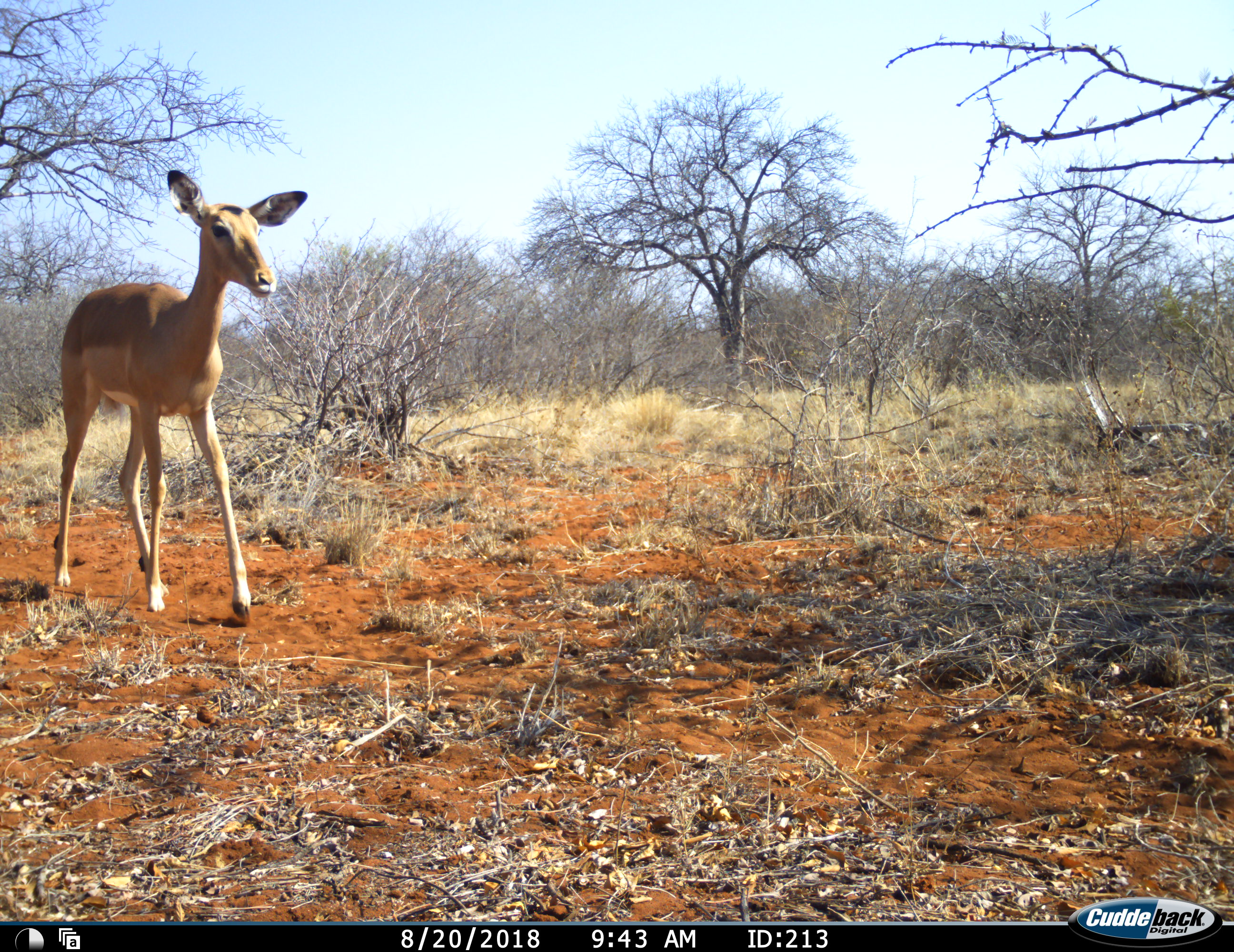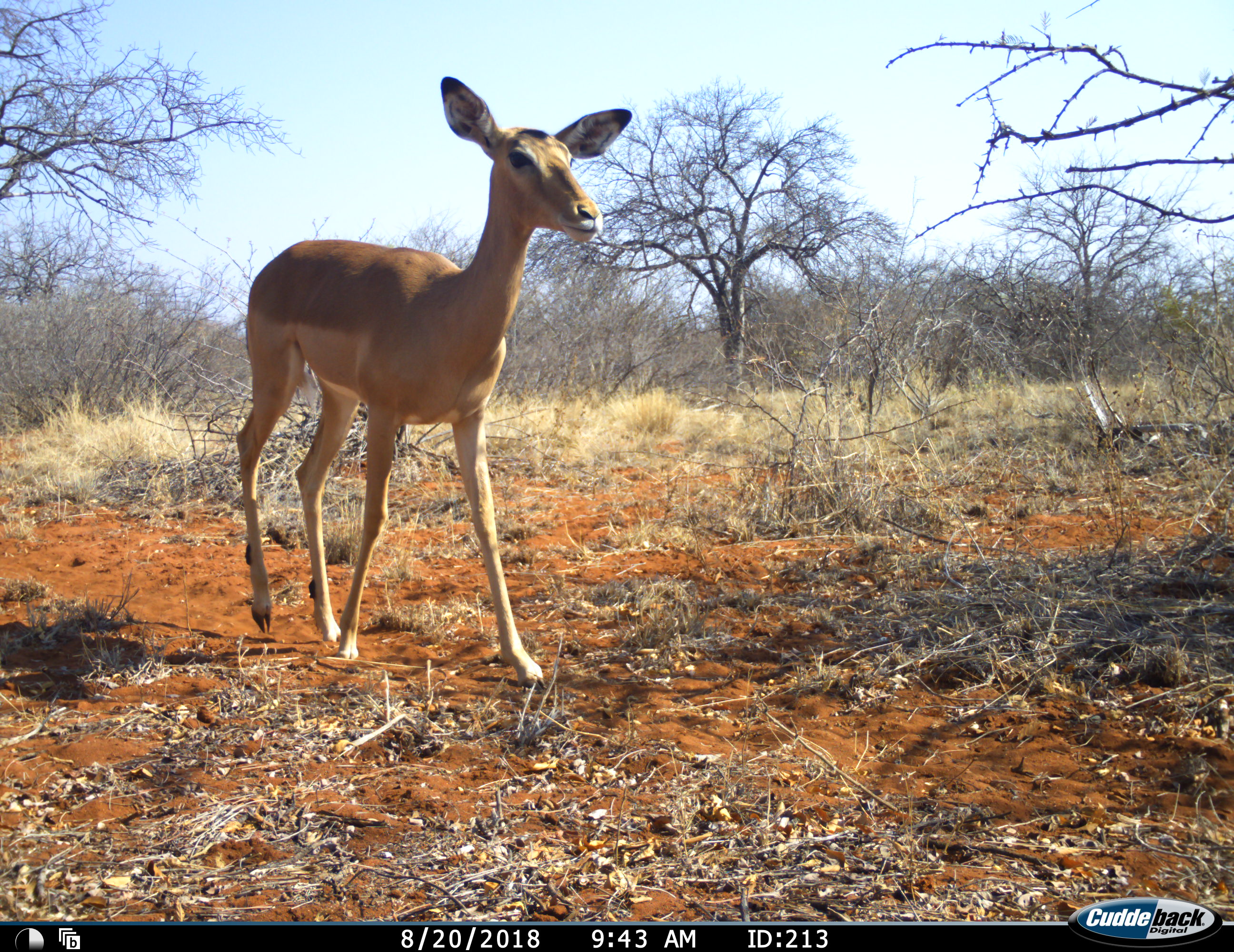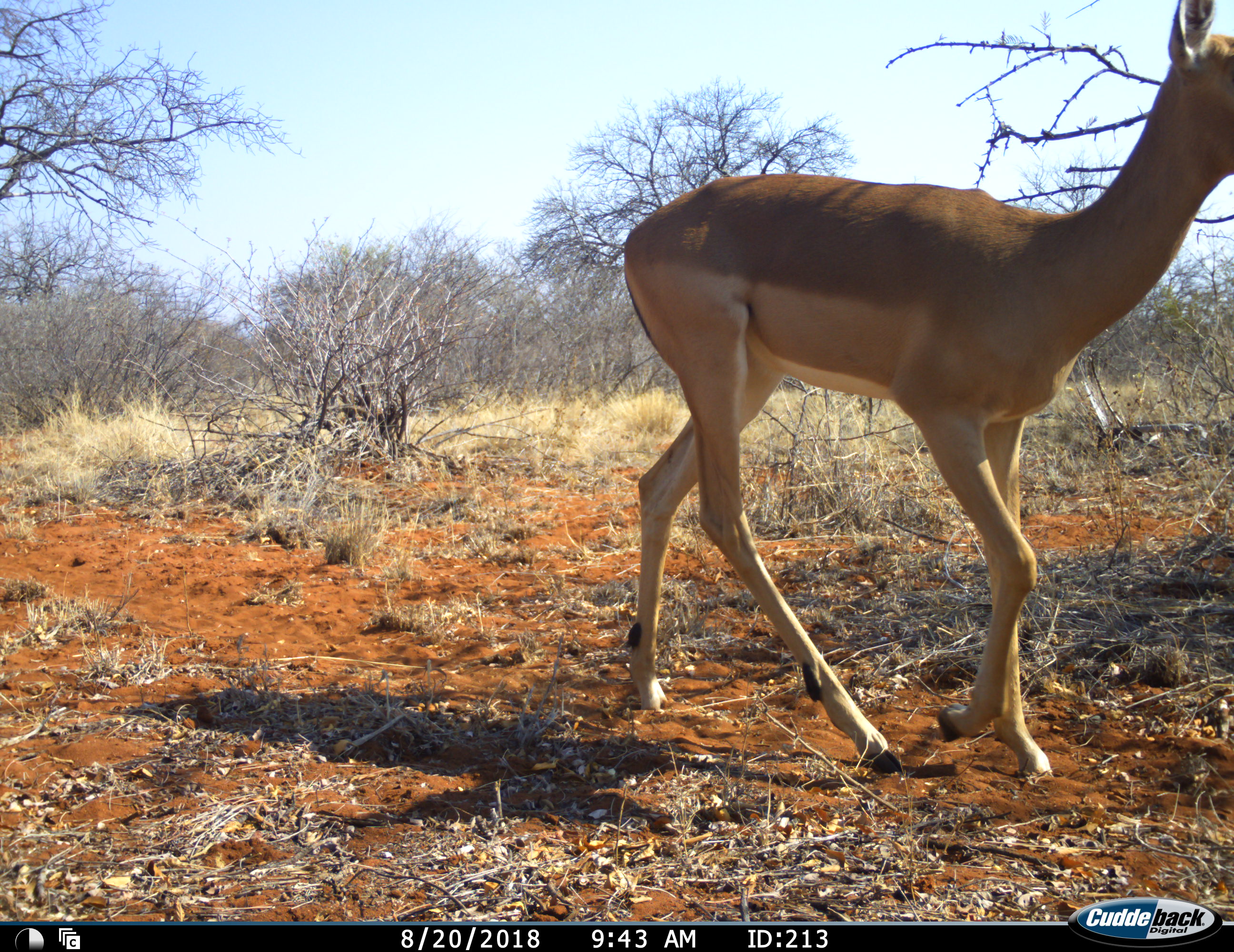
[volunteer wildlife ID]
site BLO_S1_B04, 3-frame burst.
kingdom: Animalia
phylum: Chordata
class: Mammalia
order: Artiodactyla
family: Bovidae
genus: Aepyceros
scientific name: Aepyceros melampus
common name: impala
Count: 1.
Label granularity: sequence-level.